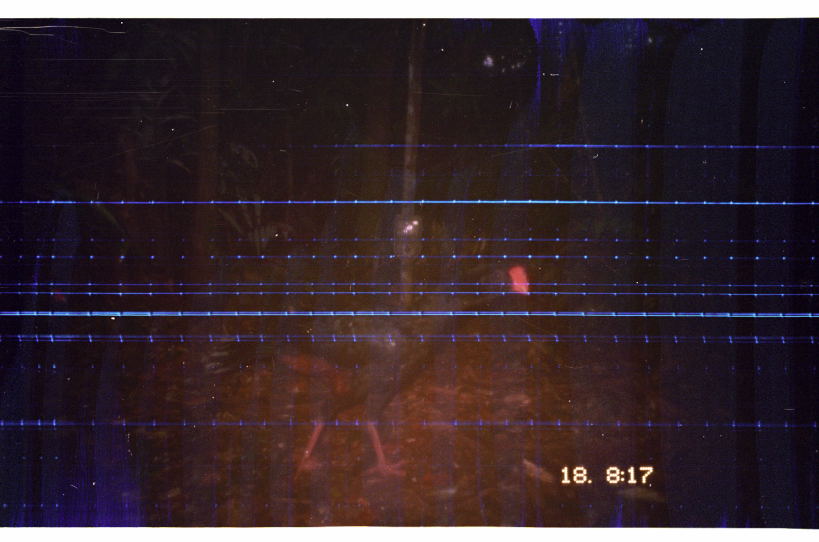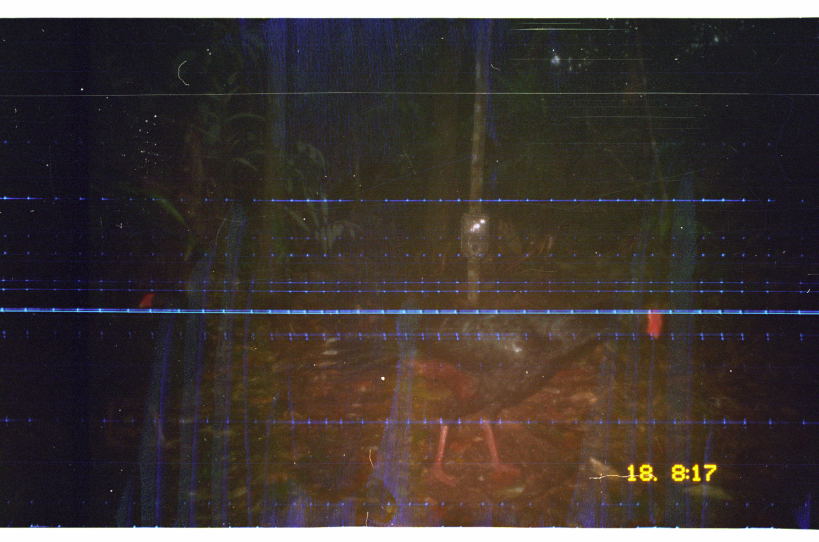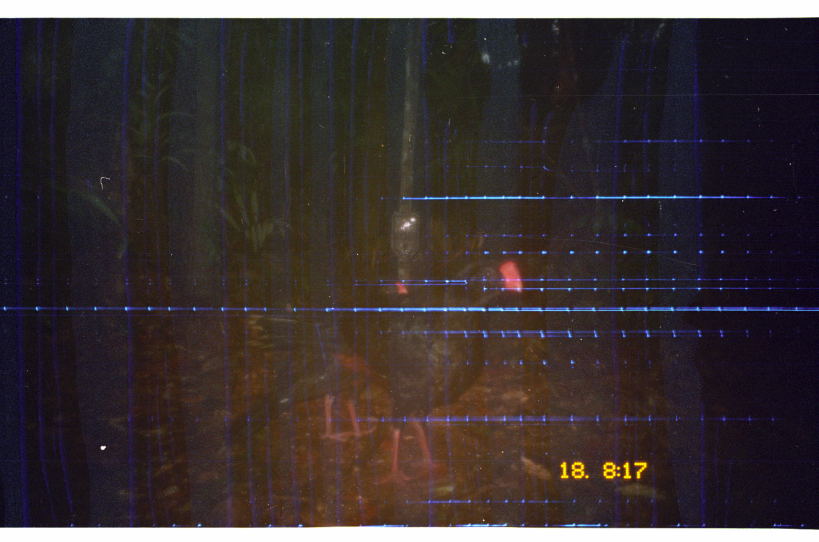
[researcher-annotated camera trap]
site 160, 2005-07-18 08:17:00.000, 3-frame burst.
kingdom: Animalia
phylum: Chordata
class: Aves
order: Galliformes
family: Cracidae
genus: Mitu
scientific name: Mitu tuberosum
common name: razor-billed curassow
Mitu tuberosum (razor-billed curassow).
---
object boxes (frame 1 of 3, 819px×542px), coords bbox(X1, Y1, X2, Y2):
mitu tuberosum: bbox(197, 264, 530, 478)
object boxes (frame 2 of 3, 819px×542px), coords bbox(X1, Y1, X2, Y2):
mitu tuberosum: bbox(311, 299, 663, 487)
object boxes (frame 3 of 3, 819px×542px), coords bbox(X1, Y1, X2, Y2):
mitu tuberosum: bbox(245, 260, 523, 484); bbox(218, 278, 409, 451)